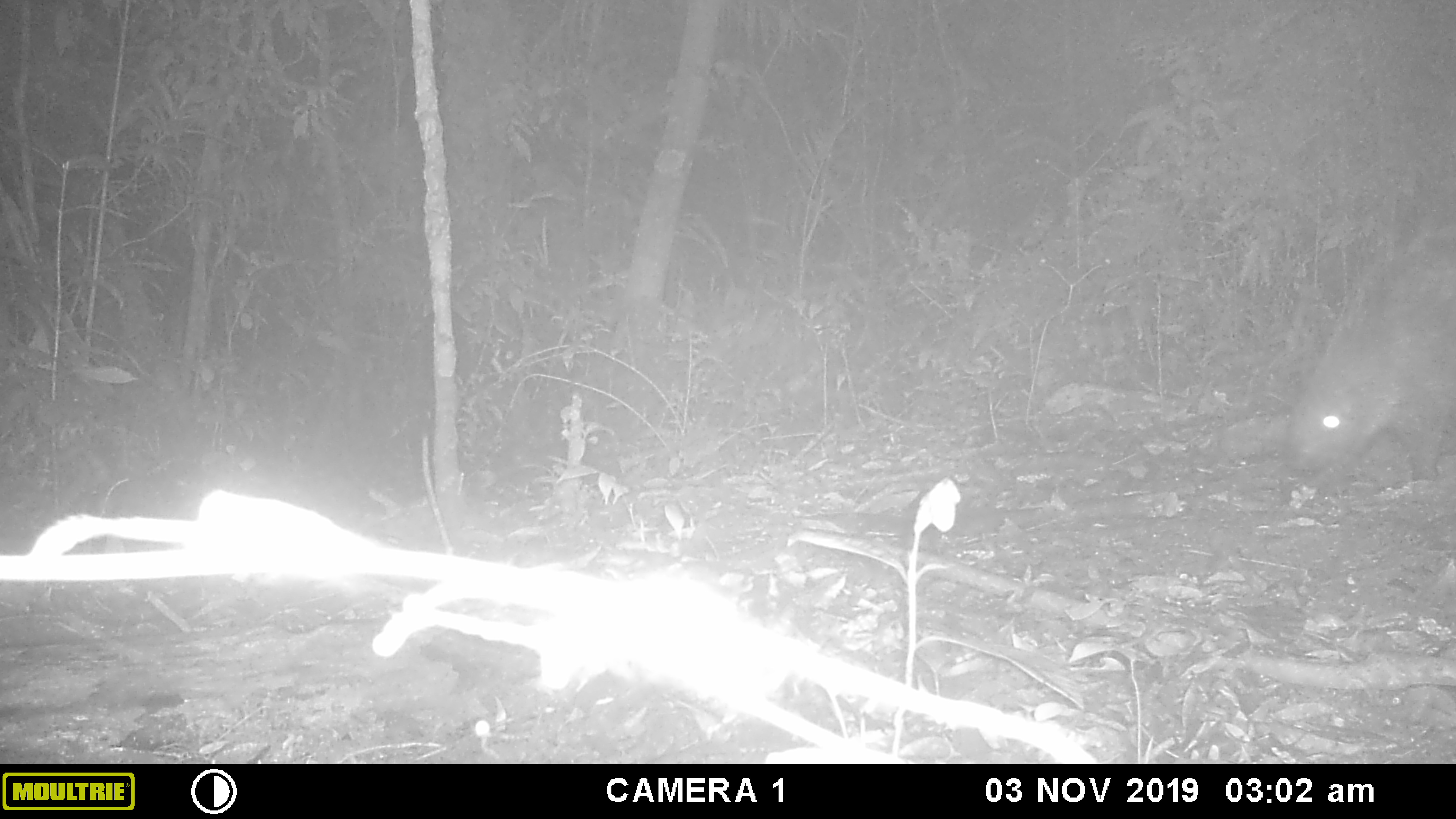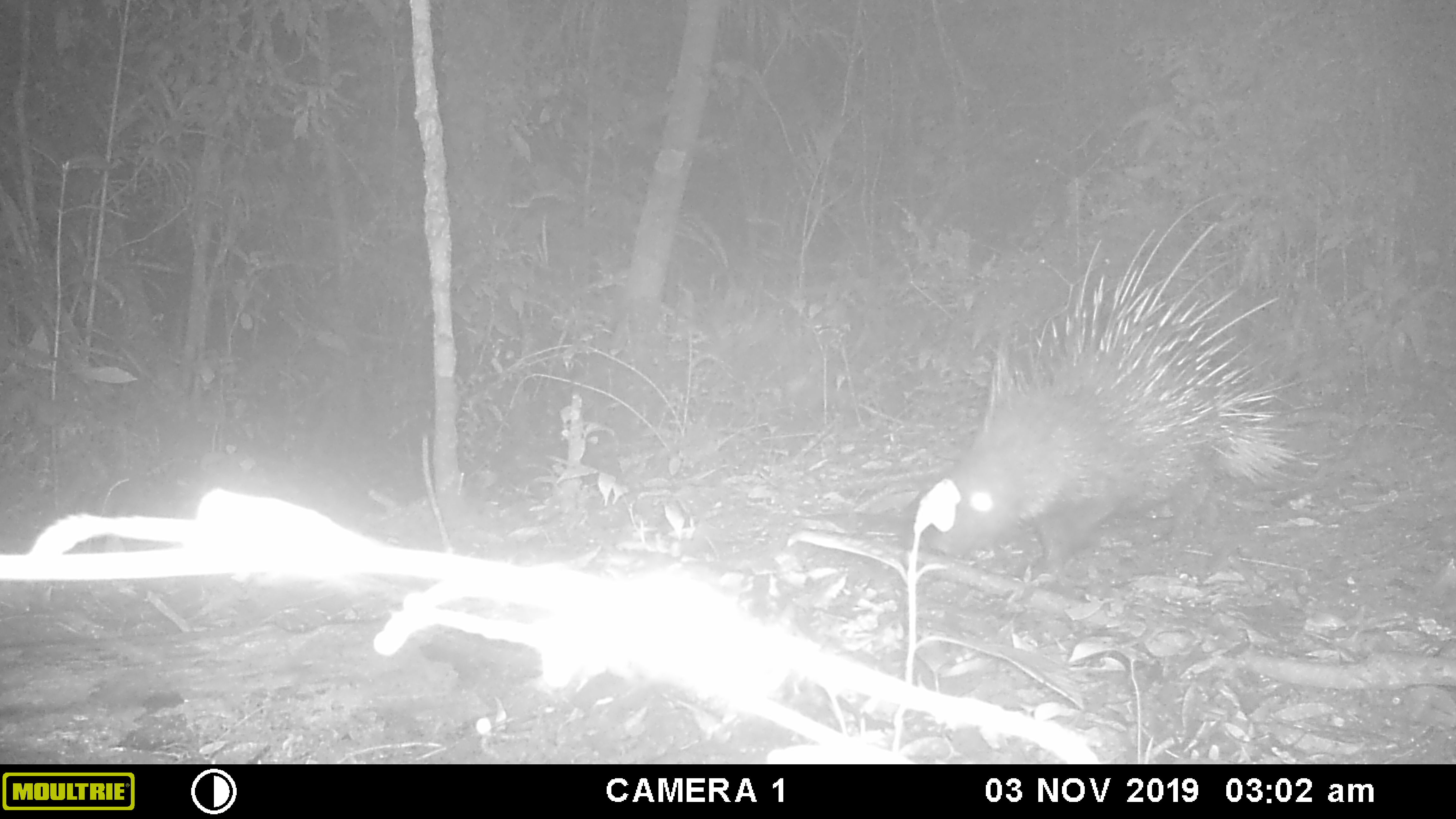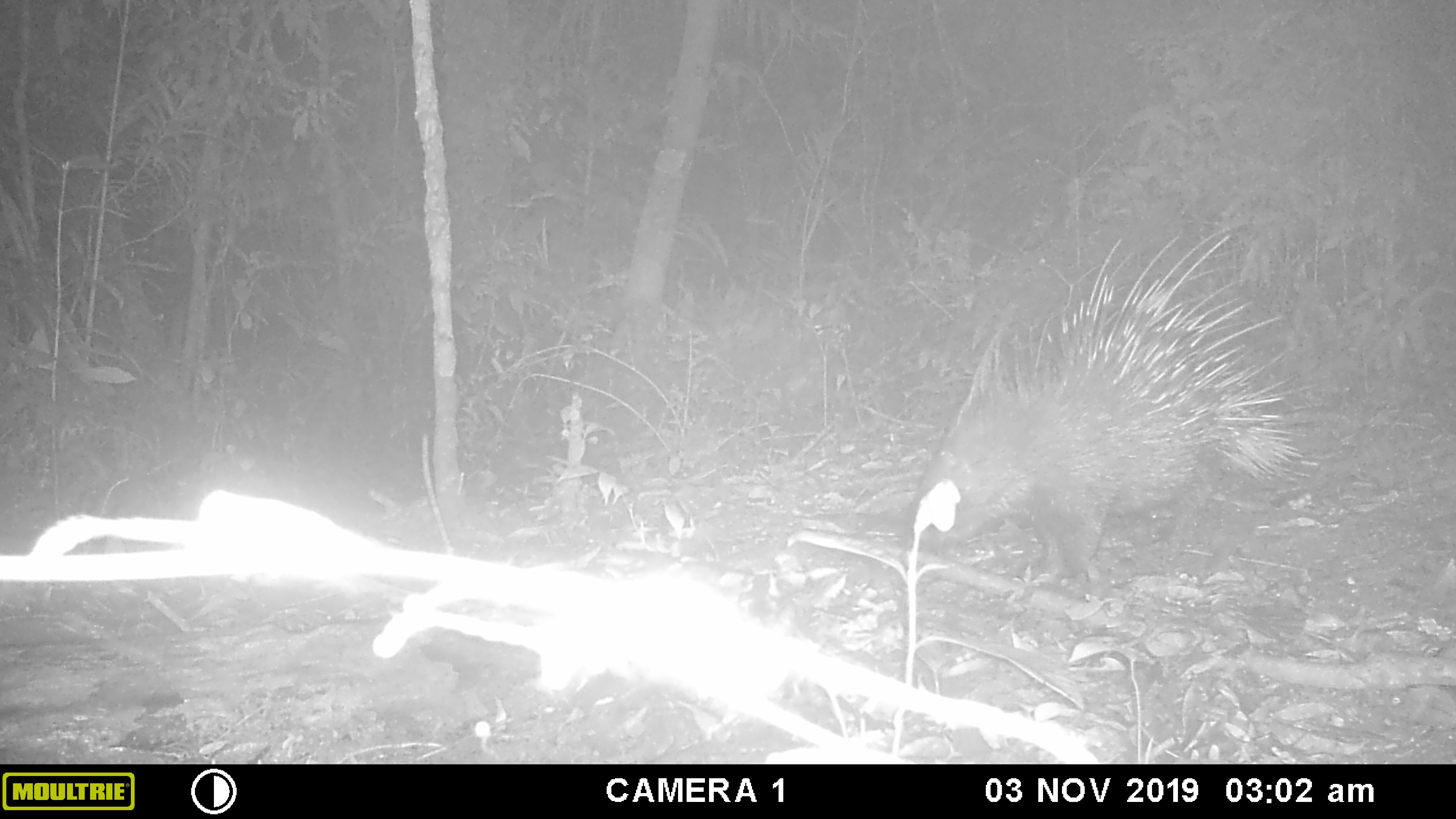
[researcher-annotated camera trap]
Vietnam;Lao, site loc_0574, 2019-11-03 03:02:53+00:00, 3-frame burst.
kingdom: Animalia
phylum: Chordata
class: Mammalia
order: Rodentia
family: Hystricidae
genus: Hystrix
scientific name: Hystrix brachyura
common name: malayan porcupine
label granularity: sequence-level